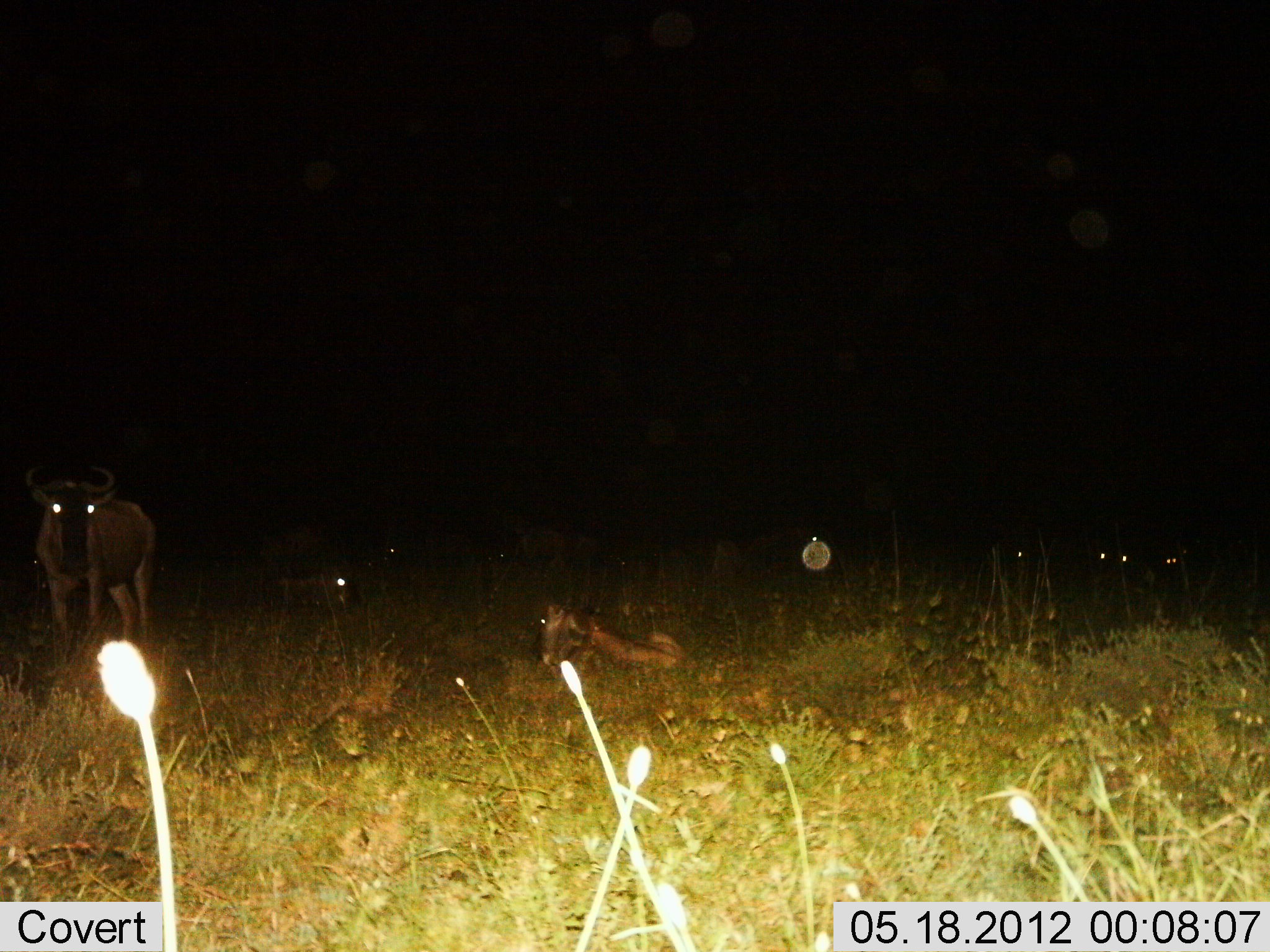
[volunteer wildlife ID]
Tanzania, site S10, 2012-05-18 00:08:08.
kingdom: Animalia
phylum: Chordata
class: Mammalia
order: Artiodactyla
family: Bovidae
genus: Connochaetes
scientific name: Connochaetes taurinus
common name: blue wildebeest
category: wildebeest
Wildebeest (blue wildebeest) (Connochaetes taurinus), count 4. Behavior (volunteer vote fractions): standing 90%, resting 80%, moving 10%, interacting 0%. Young present (vote fraction): 0%. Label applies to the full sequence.